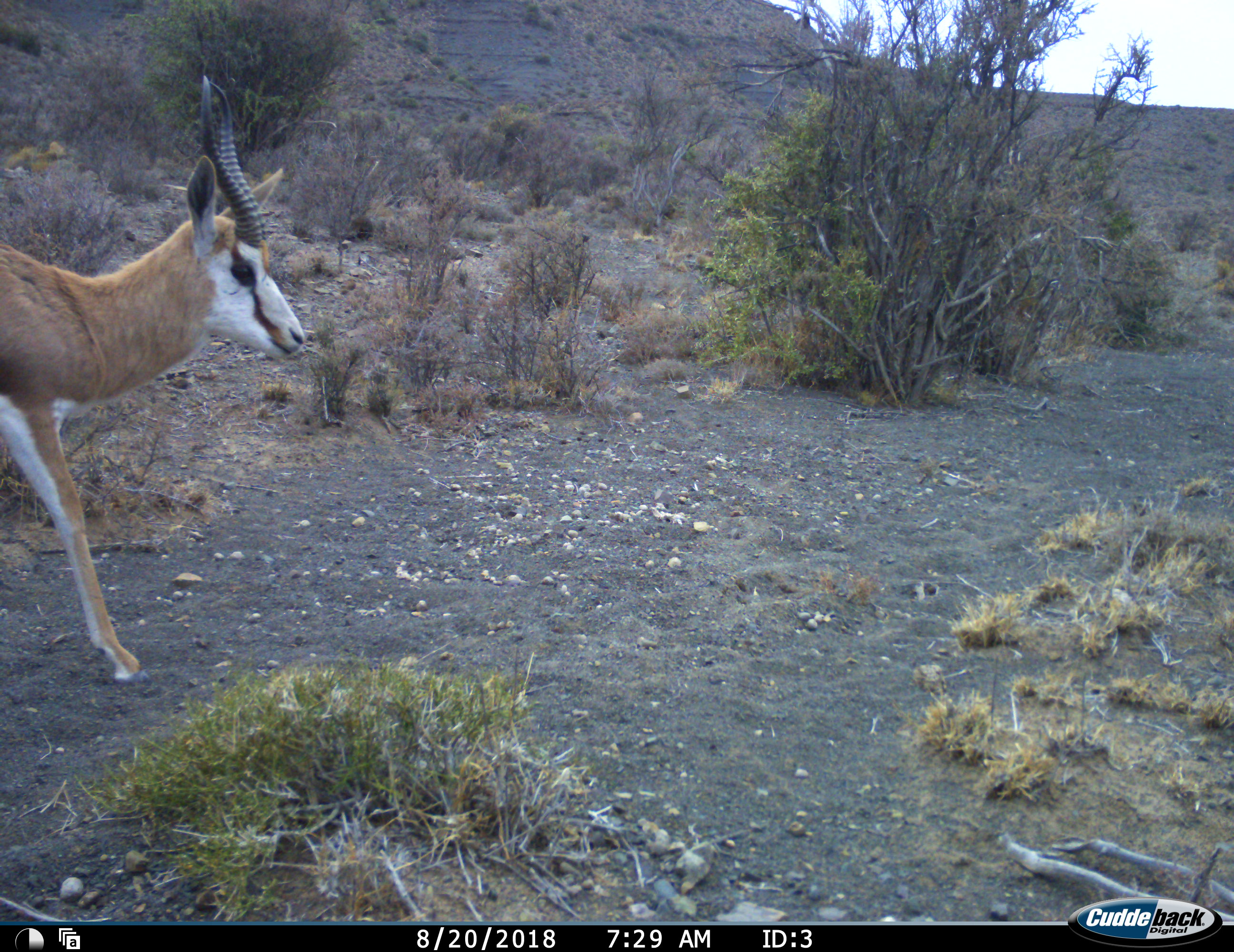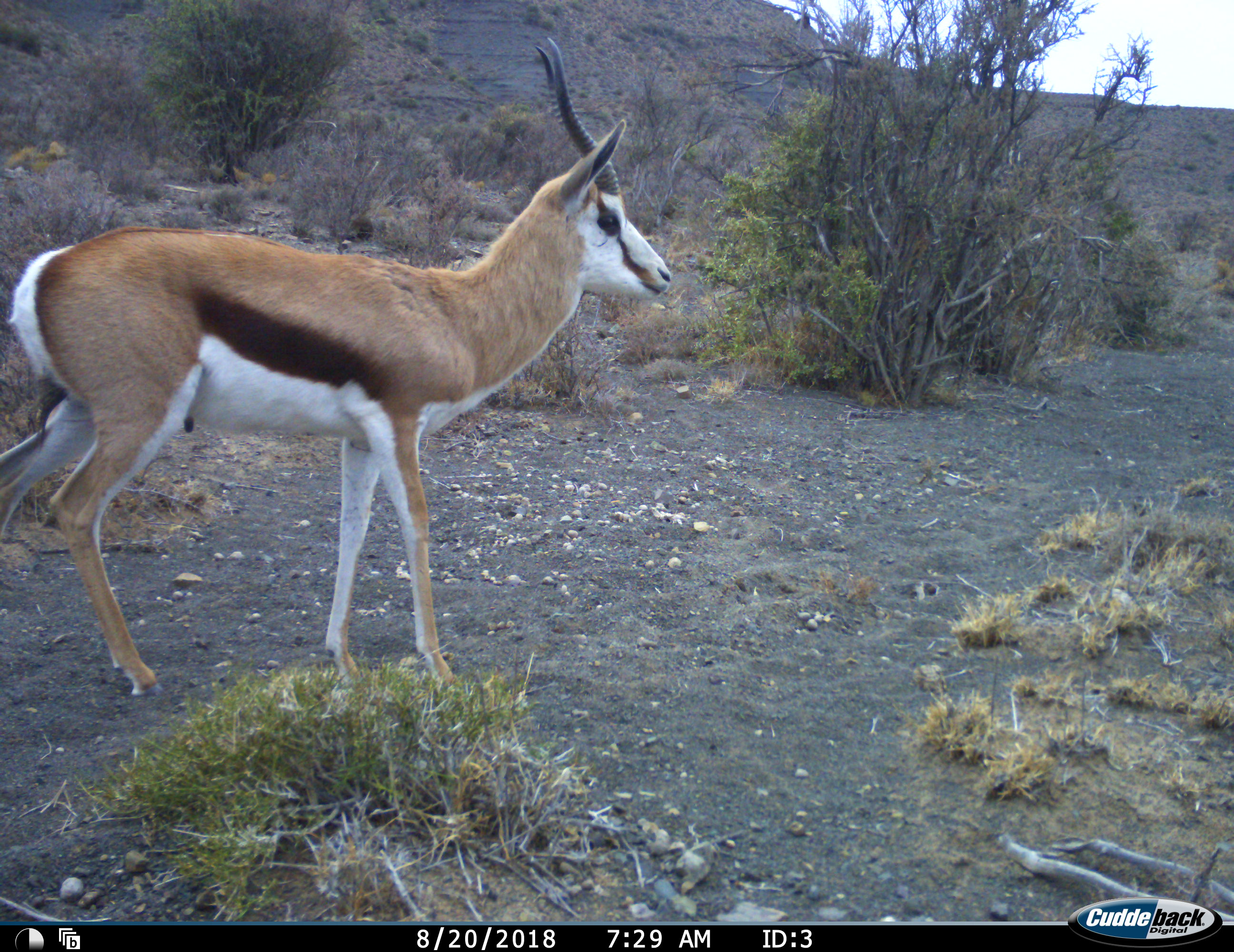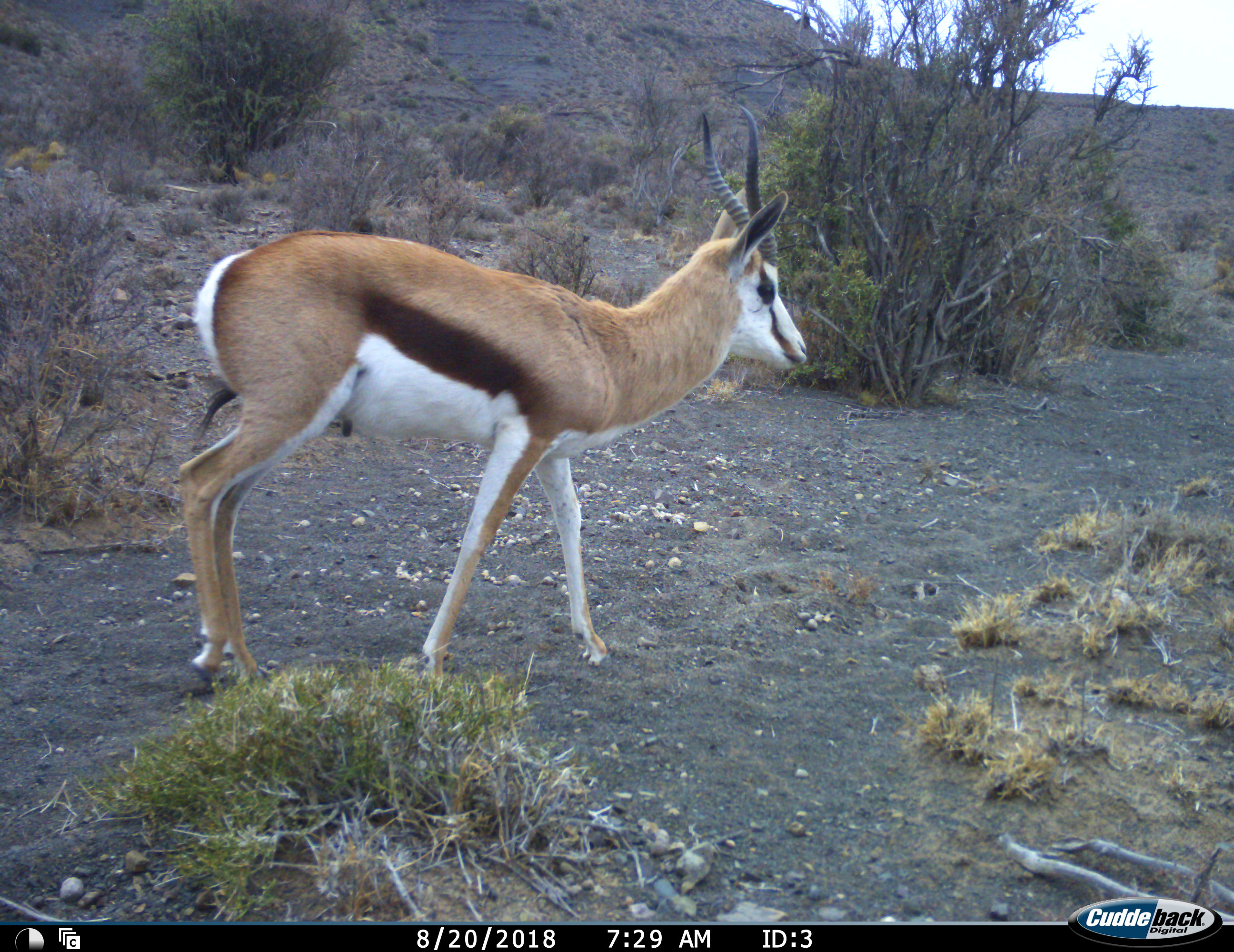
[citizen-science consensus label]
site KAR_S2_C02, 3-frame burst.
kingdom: Animalia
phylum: Chordata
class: Mammalia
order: Artiodactyla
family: Bovidae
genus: Antidorcas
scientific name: Antidorcas marsupialis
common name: springbok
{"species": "springbok (Antidorcas marsupialis)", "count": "1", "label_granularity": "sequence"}